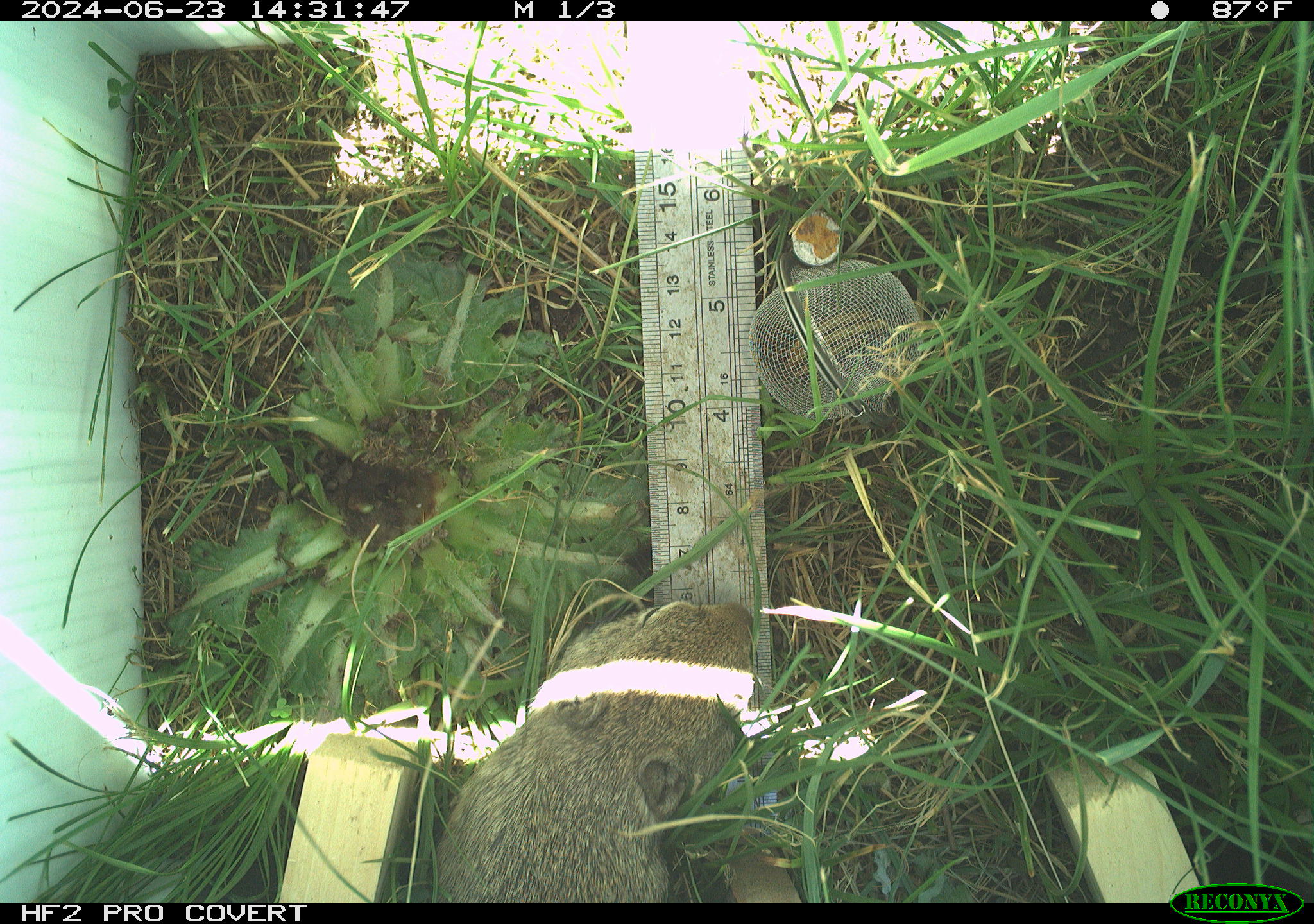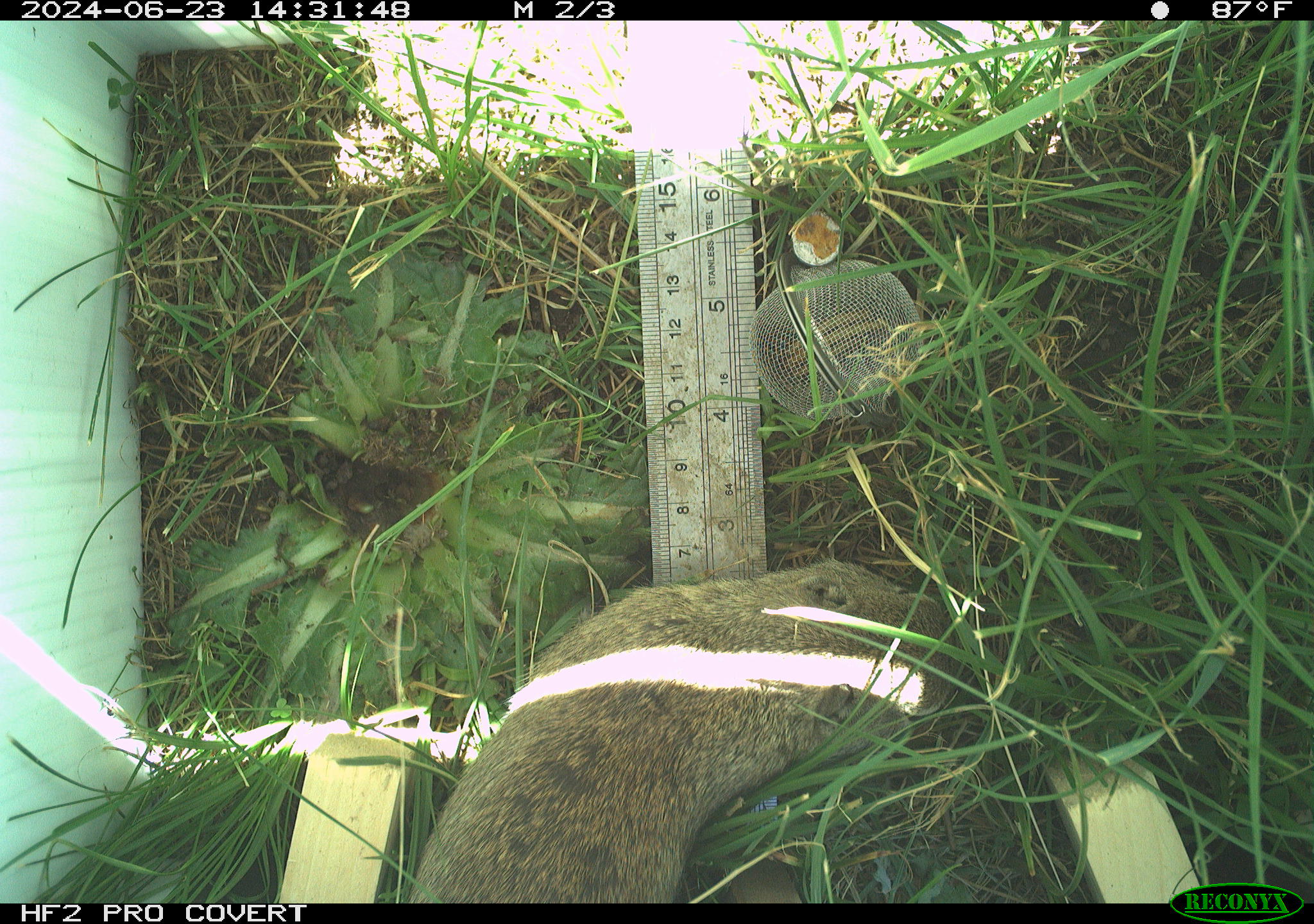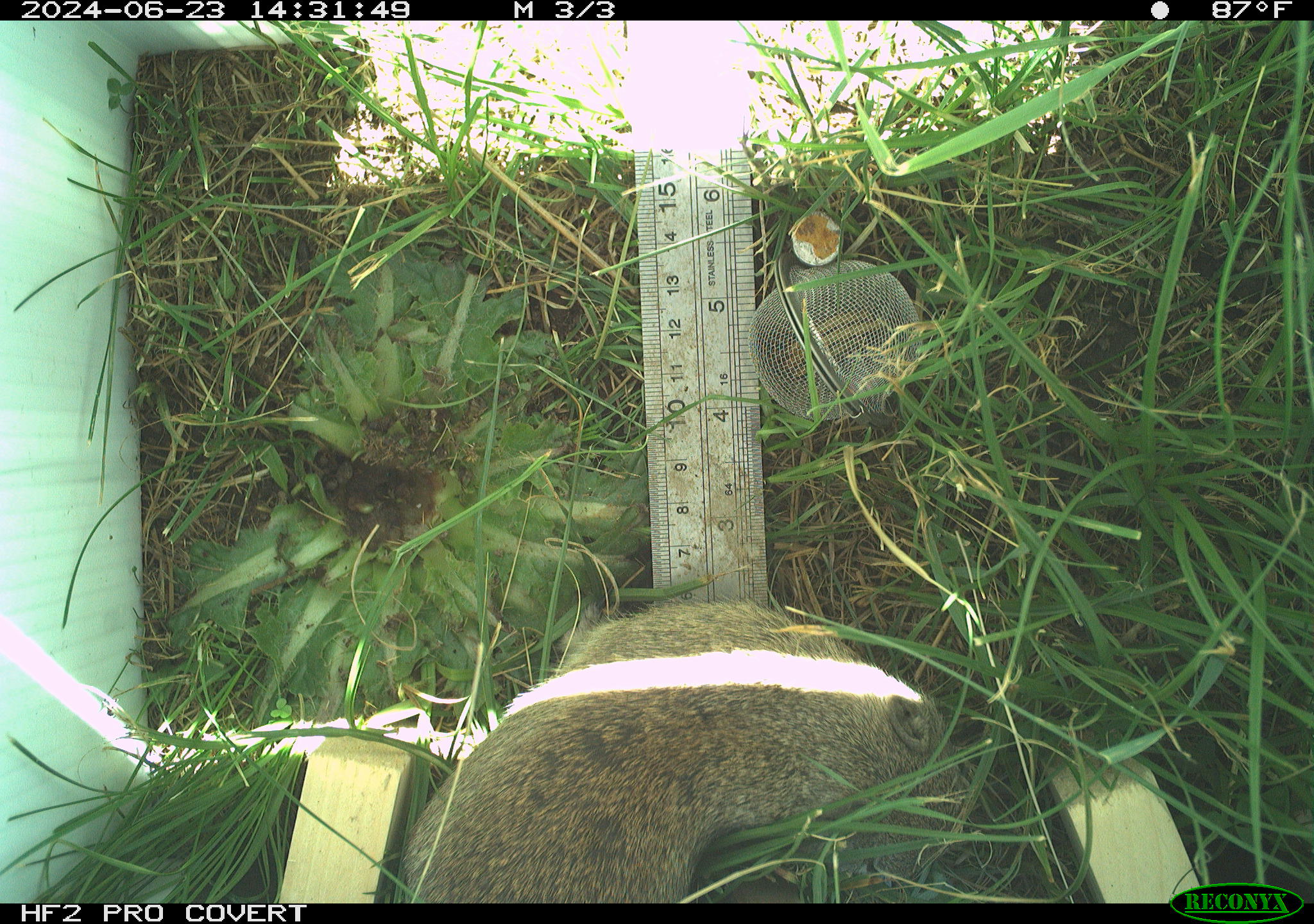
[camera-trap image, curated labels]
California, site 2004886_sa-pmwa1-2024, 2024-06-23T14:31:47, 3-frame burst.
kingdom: Animalia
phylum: Chordata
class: Mammalia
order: Rodentia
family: Sciuridae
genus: Urocitellus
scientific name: Urocitellus beldingi beldingi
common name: belding's ground squirrel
Belding's ground squirrel (Urocitellus beldingi beldingi).